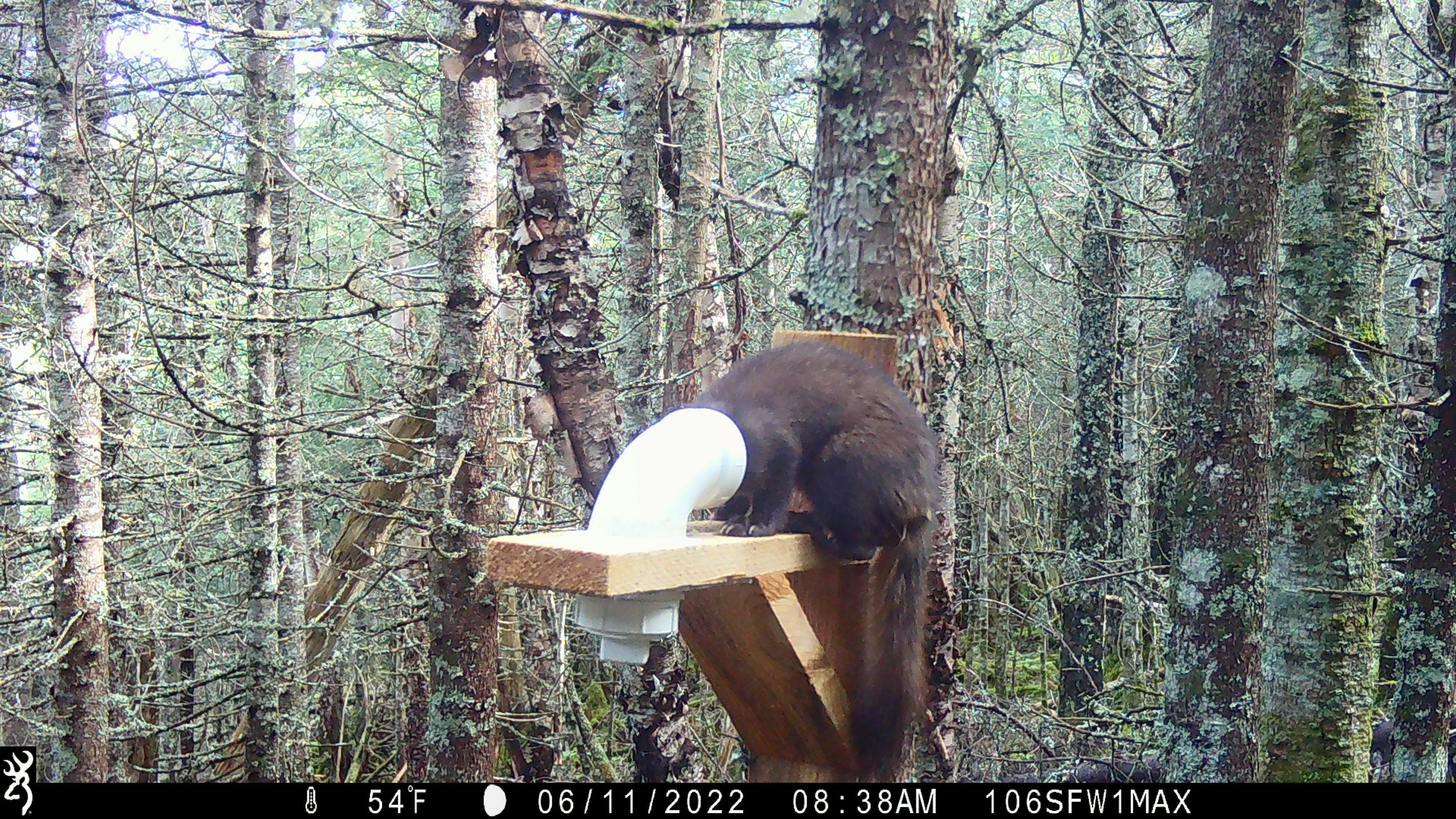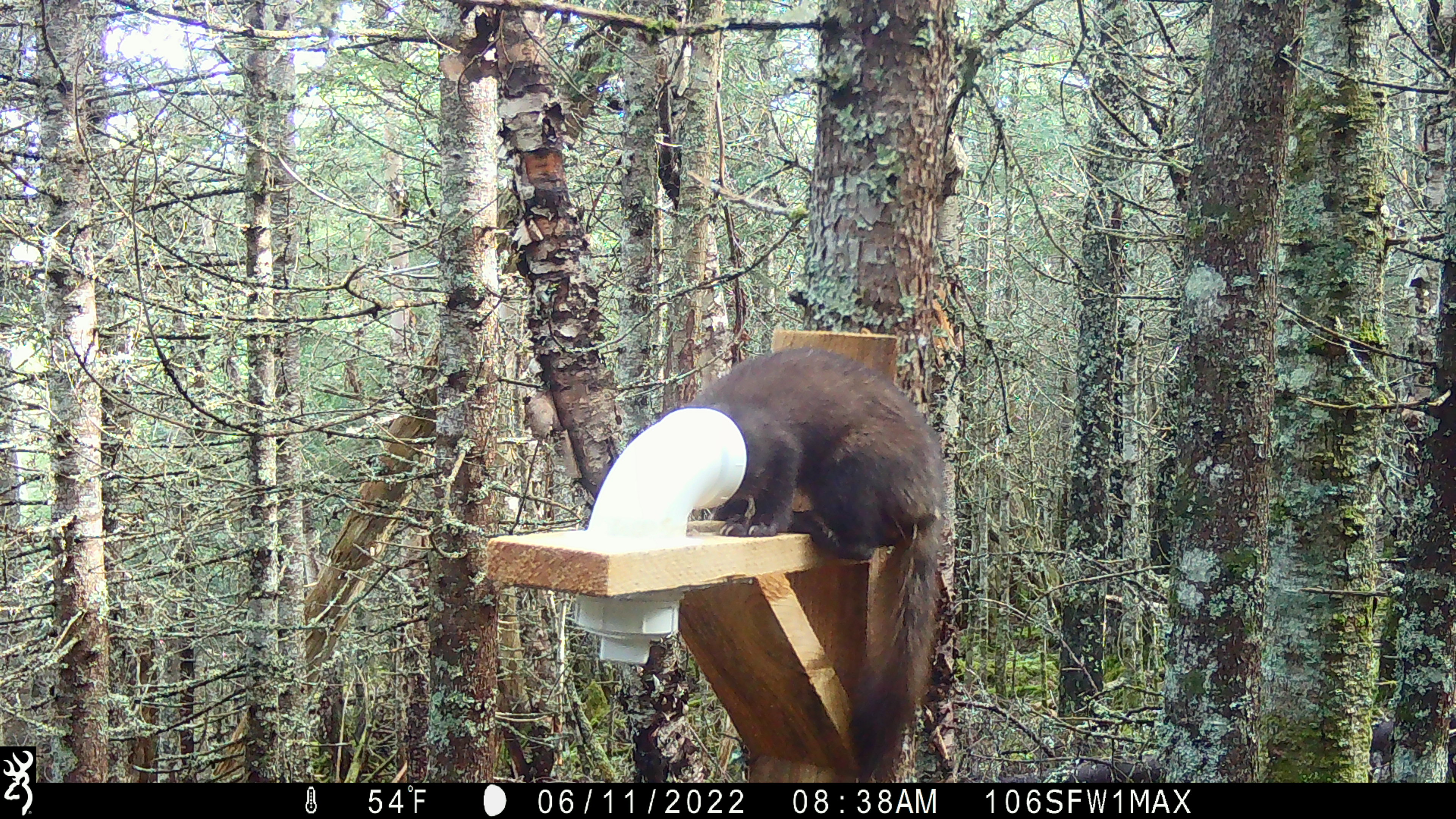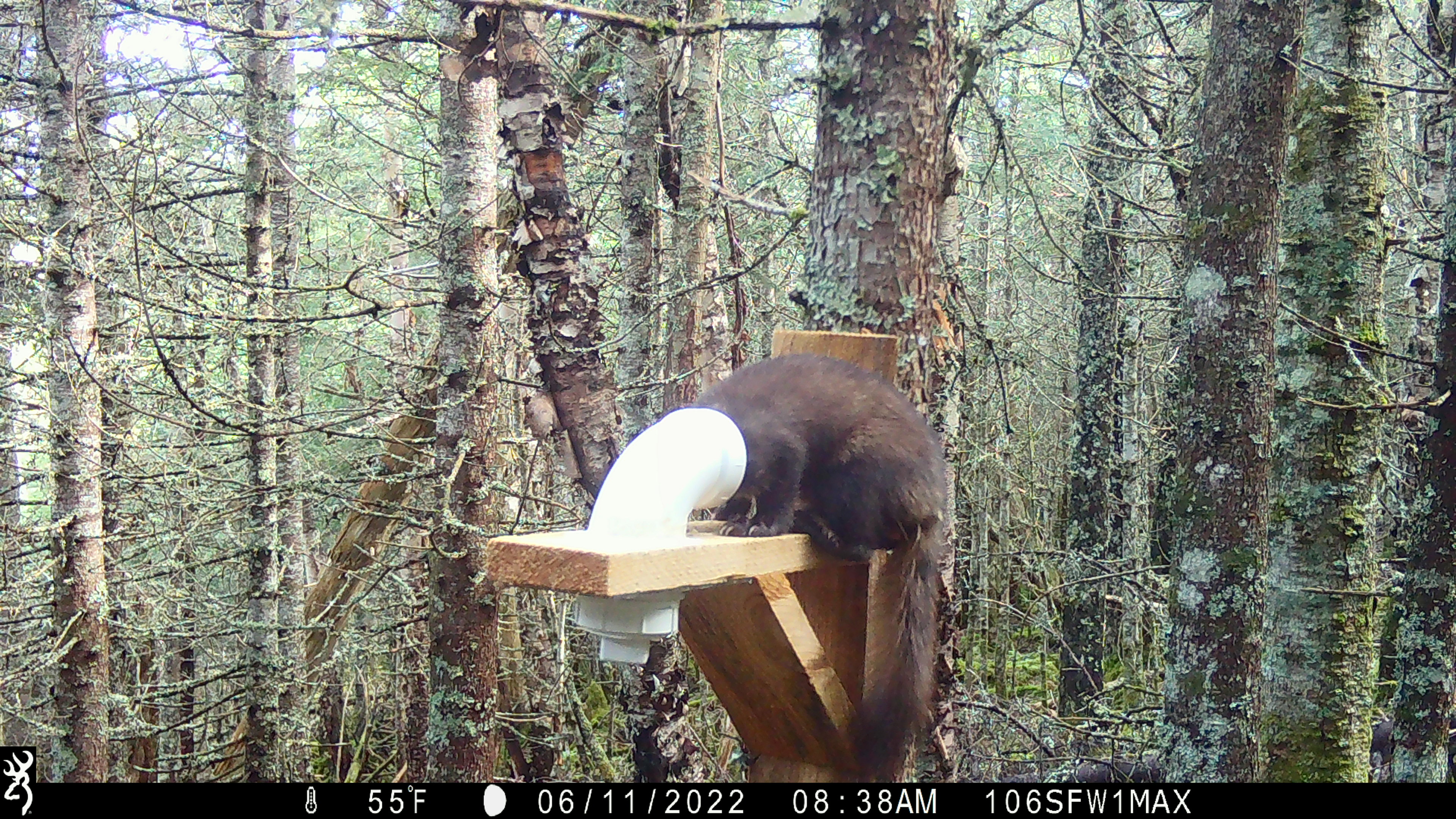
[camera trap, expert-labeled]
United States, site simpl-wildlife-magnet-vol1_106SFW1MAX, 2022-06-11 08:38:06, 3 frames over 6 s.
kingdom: Animalia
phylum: Chordata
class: Mammalia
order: Carnivora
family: Mustelidae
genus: Martes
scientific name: Martes americana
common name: american marten